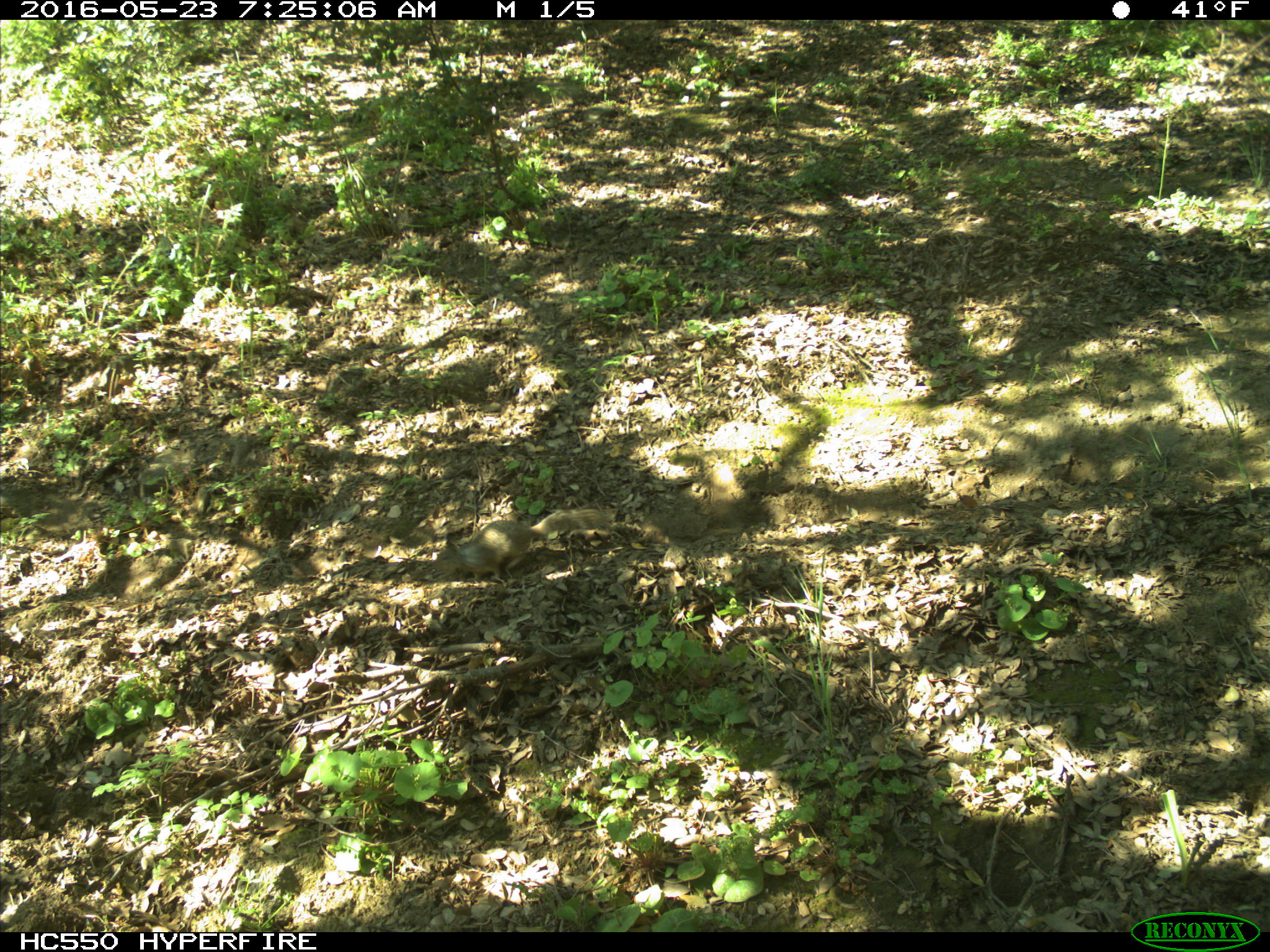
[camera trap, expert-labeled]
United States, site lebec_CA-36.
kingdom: Animalia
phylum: Chordata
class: Mammalia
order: Rodentia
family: Sciuridae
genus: Otospermophilus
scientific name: Otospermophilus beecheyi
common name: california ground squirrel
Otospermophilus beecheyi (california ground squirrel).